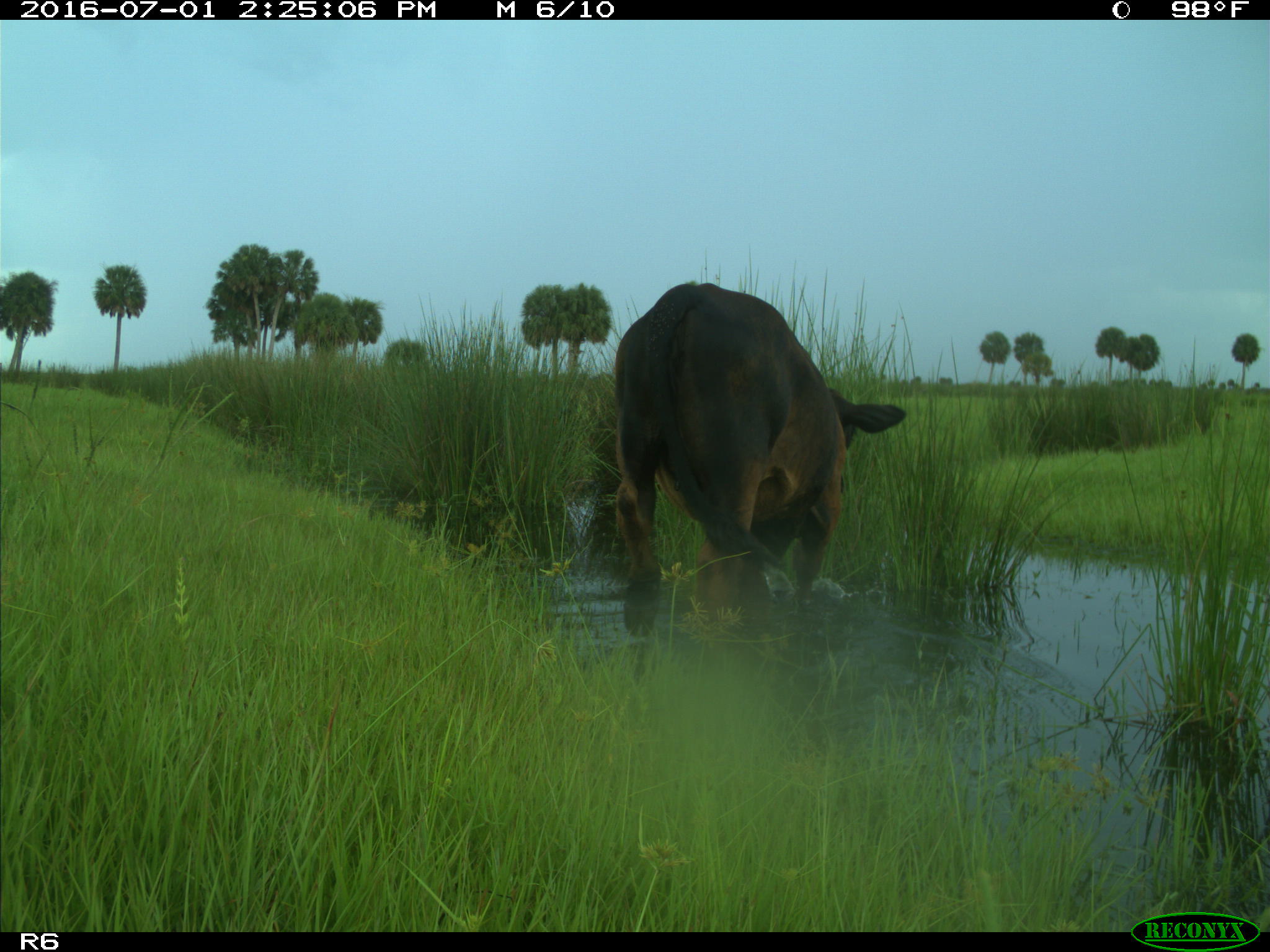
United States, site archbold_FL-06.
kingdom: Animalia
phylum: Chordata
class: Mammalia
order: Artiodactyla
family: Bovidae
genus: Bos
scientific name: Bos taurus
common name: domestic cow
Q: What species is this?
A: Bos taurus (domestic cow).